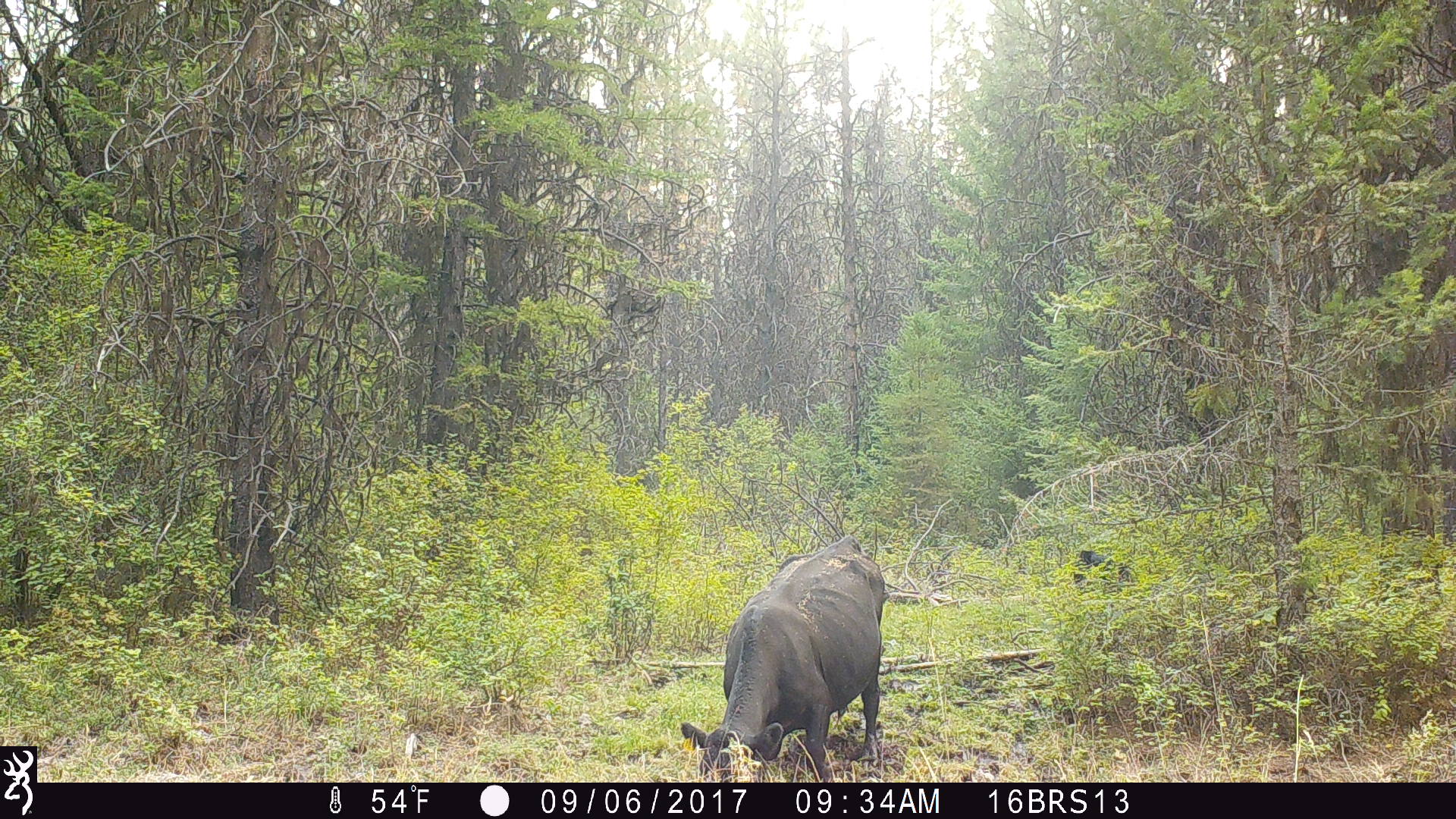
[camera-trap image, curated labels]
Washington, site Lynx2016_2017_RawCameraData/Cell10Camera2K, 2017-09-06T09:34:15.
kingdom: Animalia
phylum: Chordata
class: Mammalia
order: Artiodactyla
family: Bovidae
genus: Bos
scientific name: Bos taurus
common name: domestic cattle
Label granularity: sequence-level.